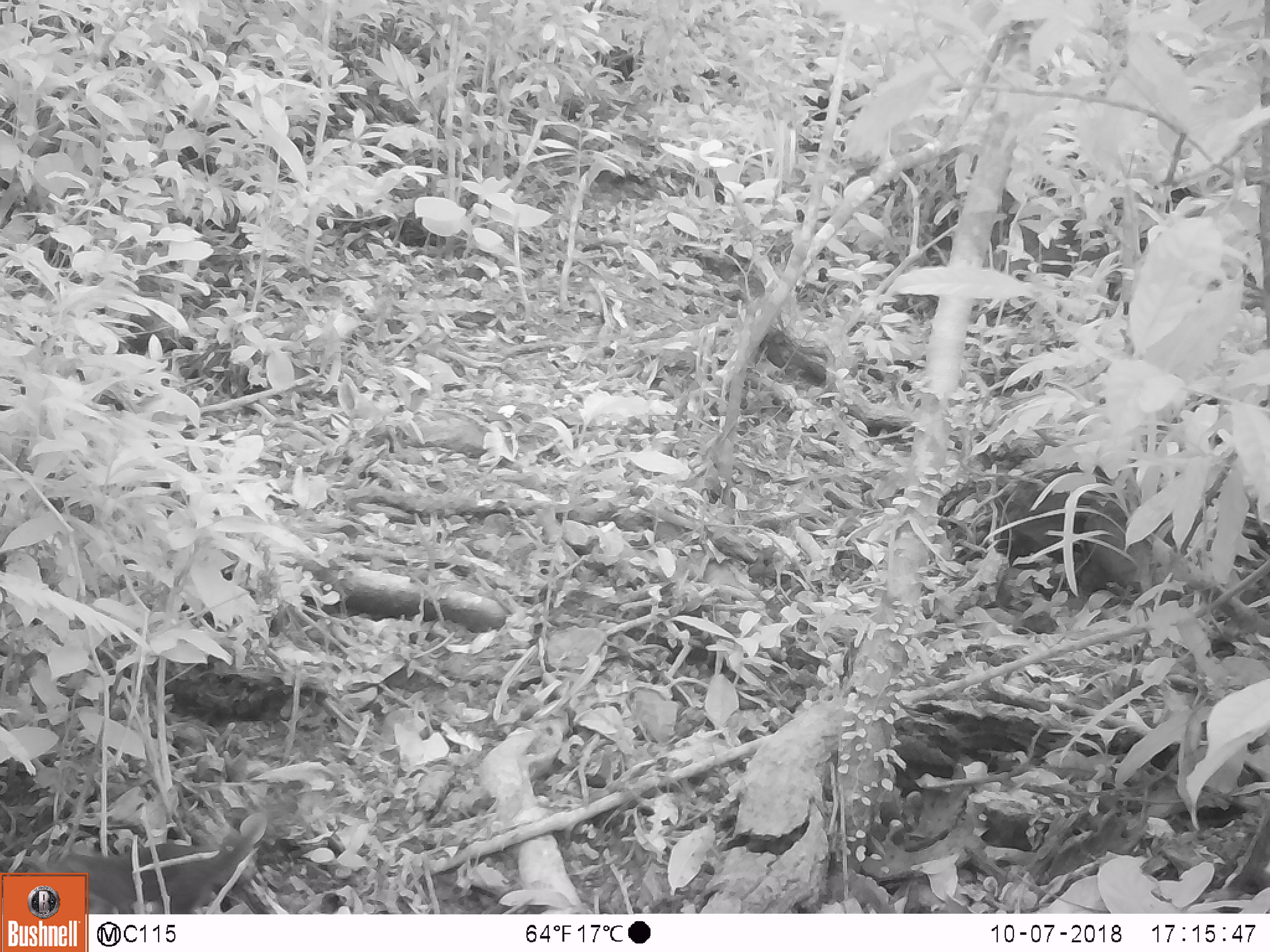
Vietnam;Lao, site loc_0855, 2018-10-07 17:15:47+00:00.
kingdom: Animalia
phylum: Chordata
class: Mammalia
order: Rodentia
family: Sciuridae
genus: Dremomys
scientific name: Dremomys rufigenis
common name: red-cheeked squirrel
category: red cheeked squirrel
Red cheeked squirrel (red-cheeked squirrel) (Dremomys rufigenis). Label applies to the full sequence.